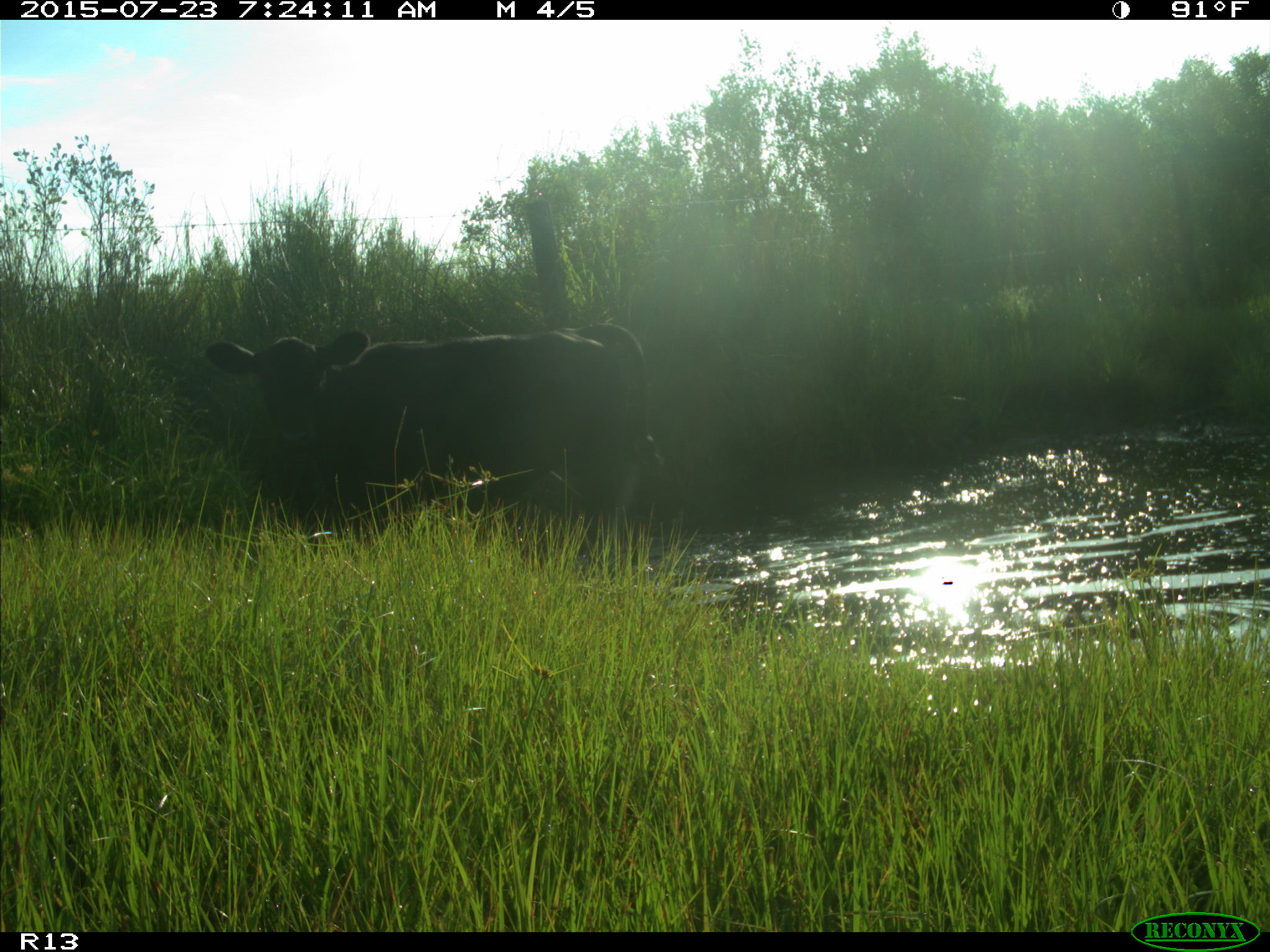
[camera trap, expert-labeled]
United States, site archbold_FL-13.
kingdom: Animalia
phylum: Chordata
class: Mammalia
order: Artiodactyla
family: Bovidae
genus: Bos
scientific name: Bos taurus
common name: domestic cow